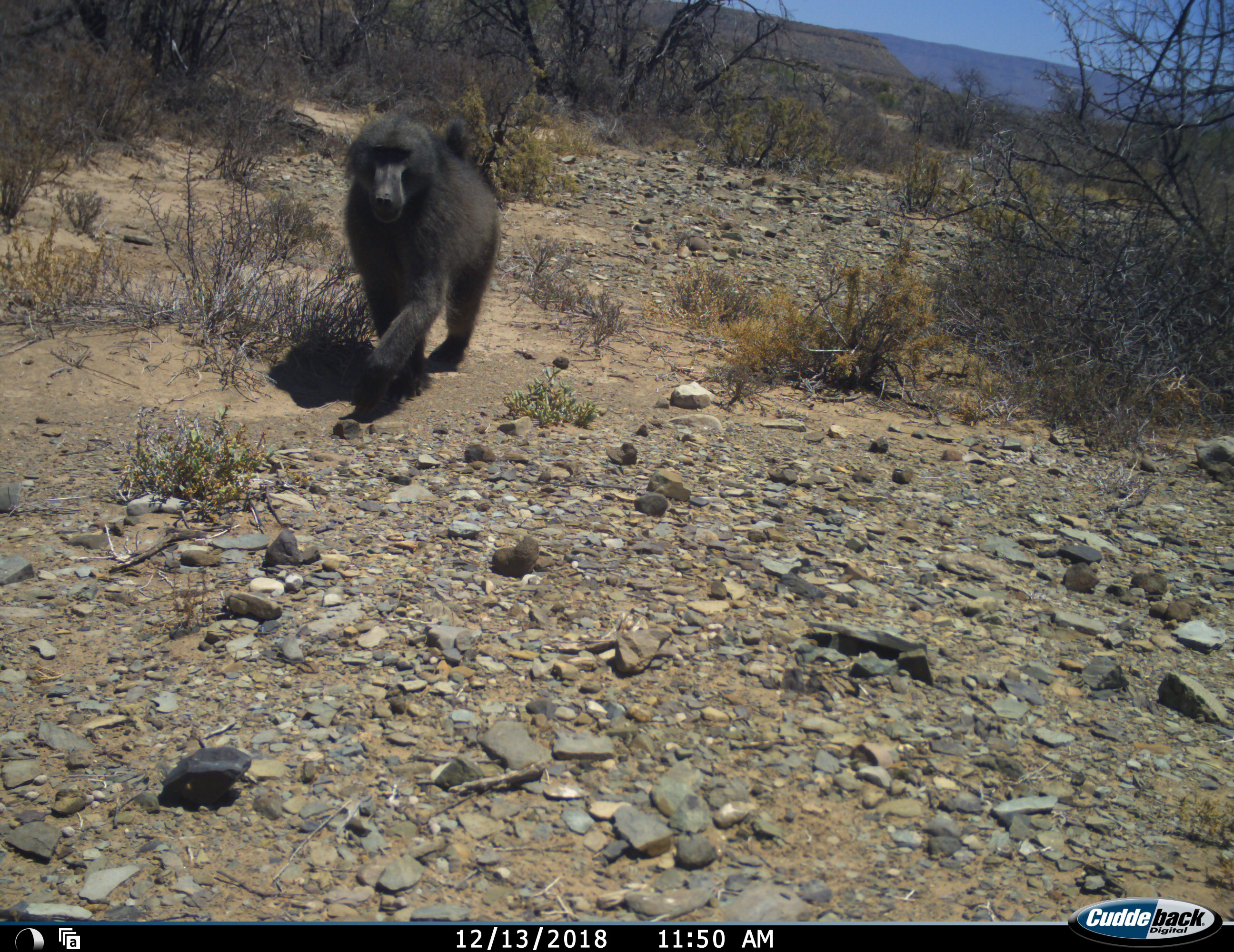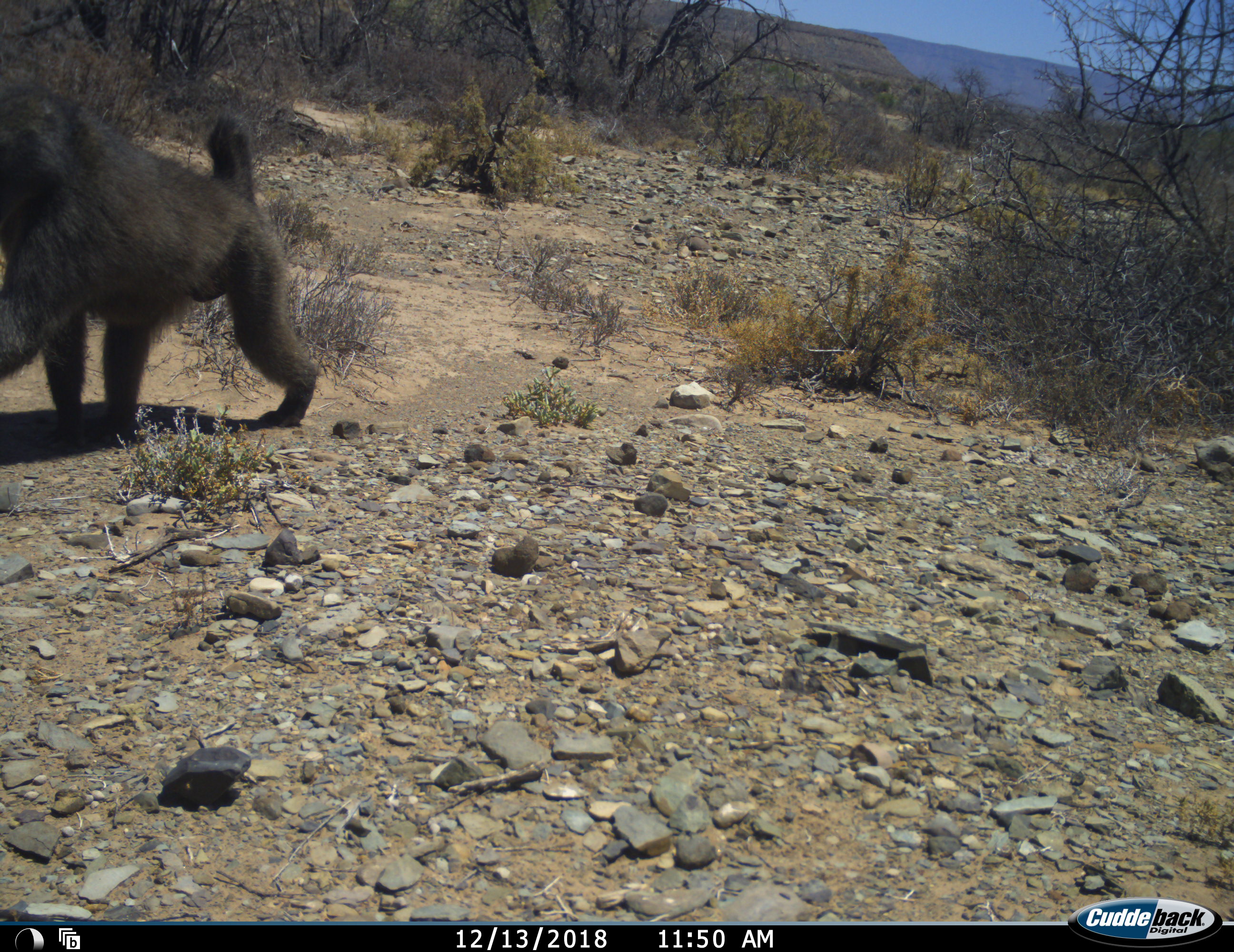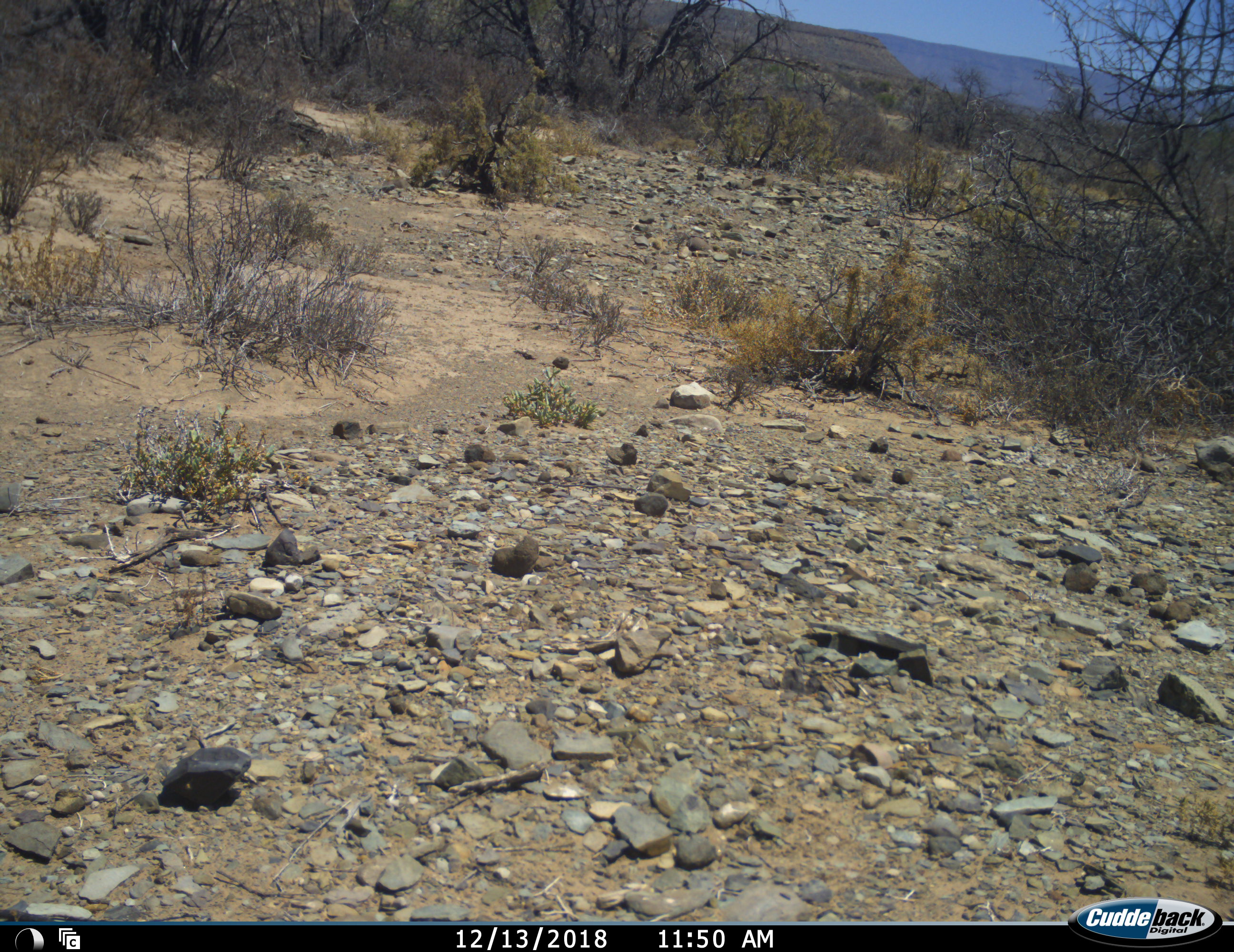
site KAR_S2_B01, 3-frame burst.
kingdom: Animalia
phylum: Chordata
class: Mammalia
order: Primates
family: Cercopithecidae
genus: Papio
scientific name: Papio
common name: baboon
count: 1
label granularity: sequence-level